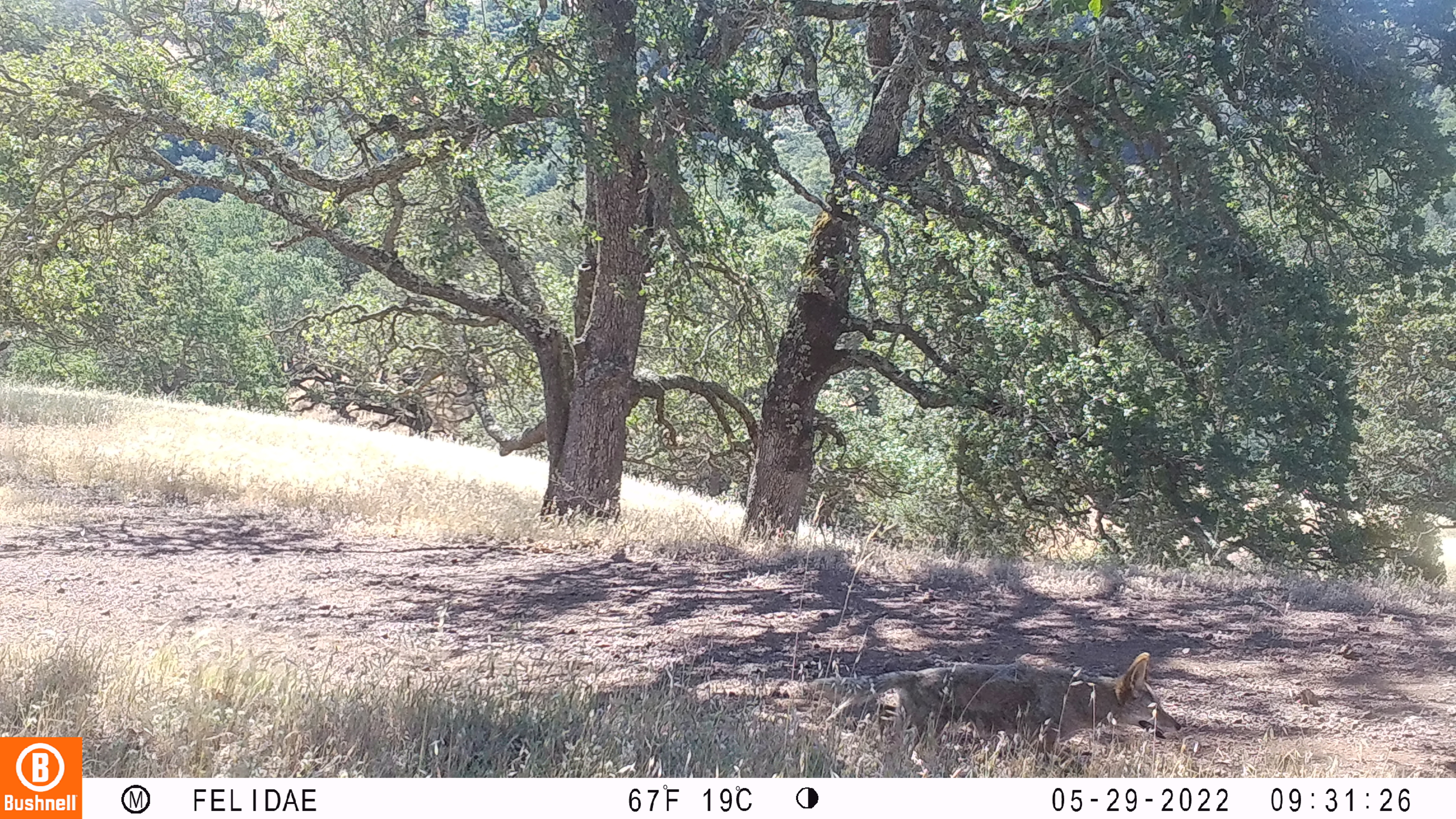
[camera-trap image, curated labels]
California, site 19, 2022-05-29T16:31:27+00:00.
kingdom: Animalia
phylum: Chordata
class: Mammalia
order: Carnivora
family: Canidae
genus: Canis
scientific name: Canis latrans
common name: coyote